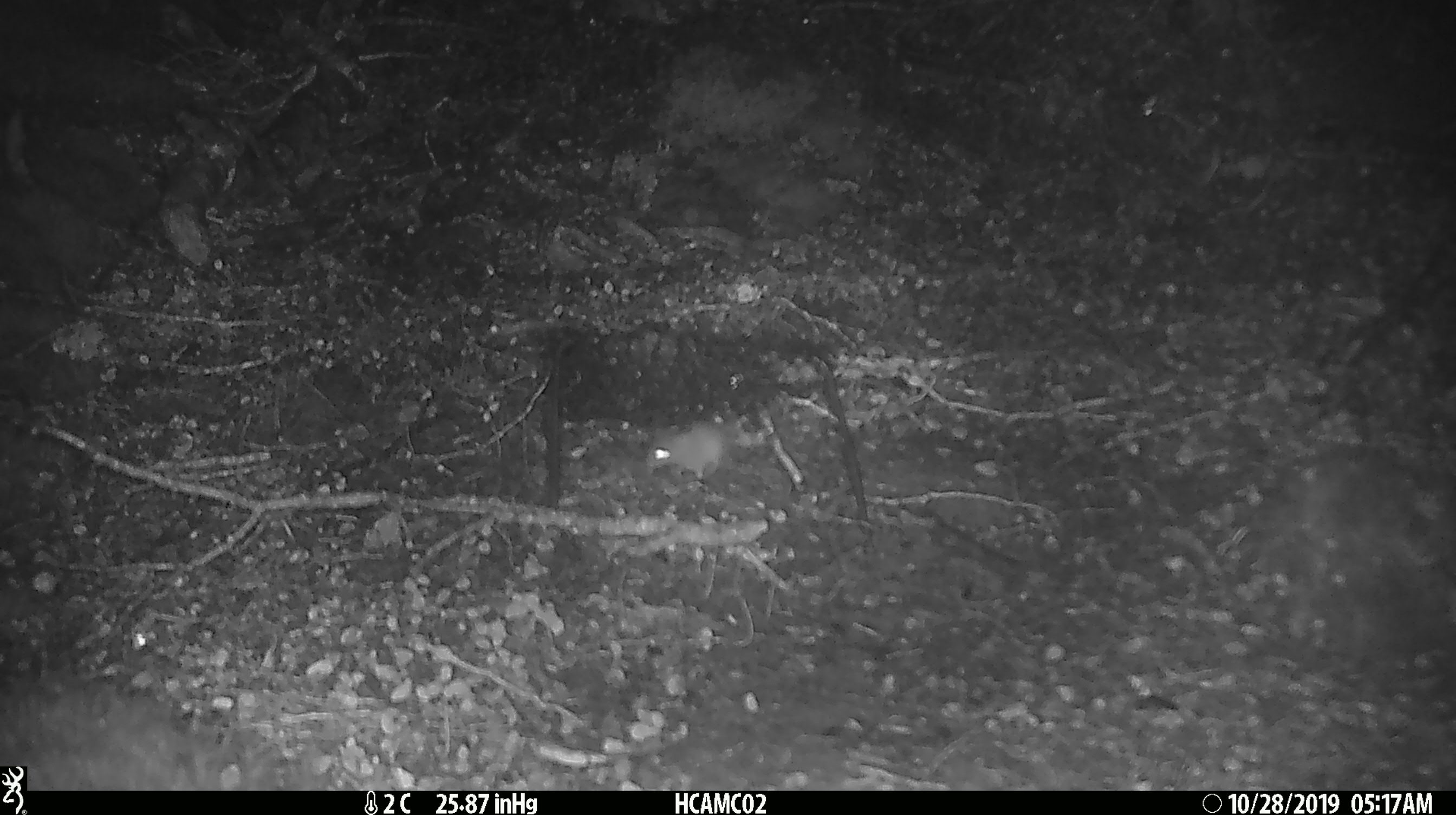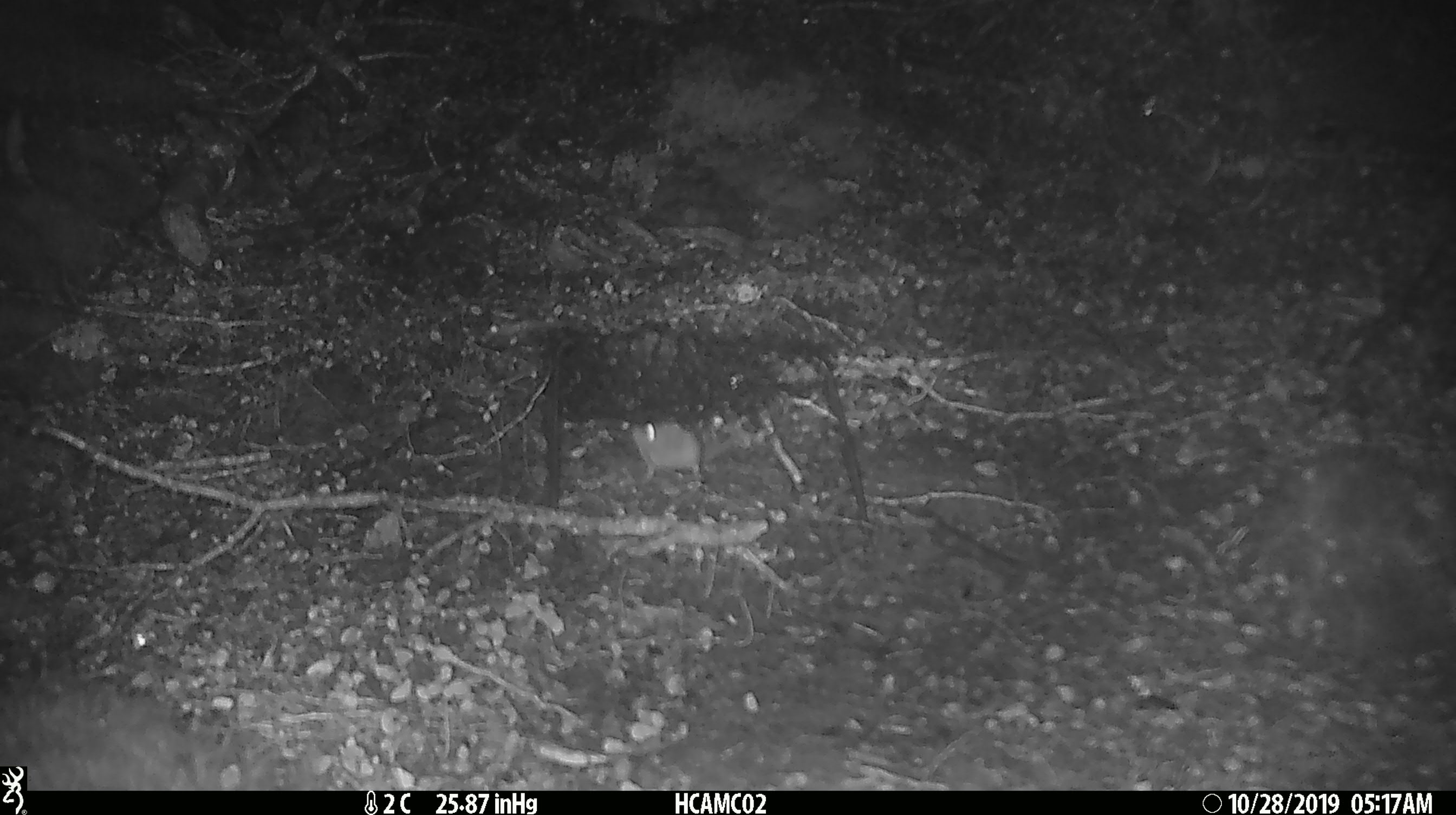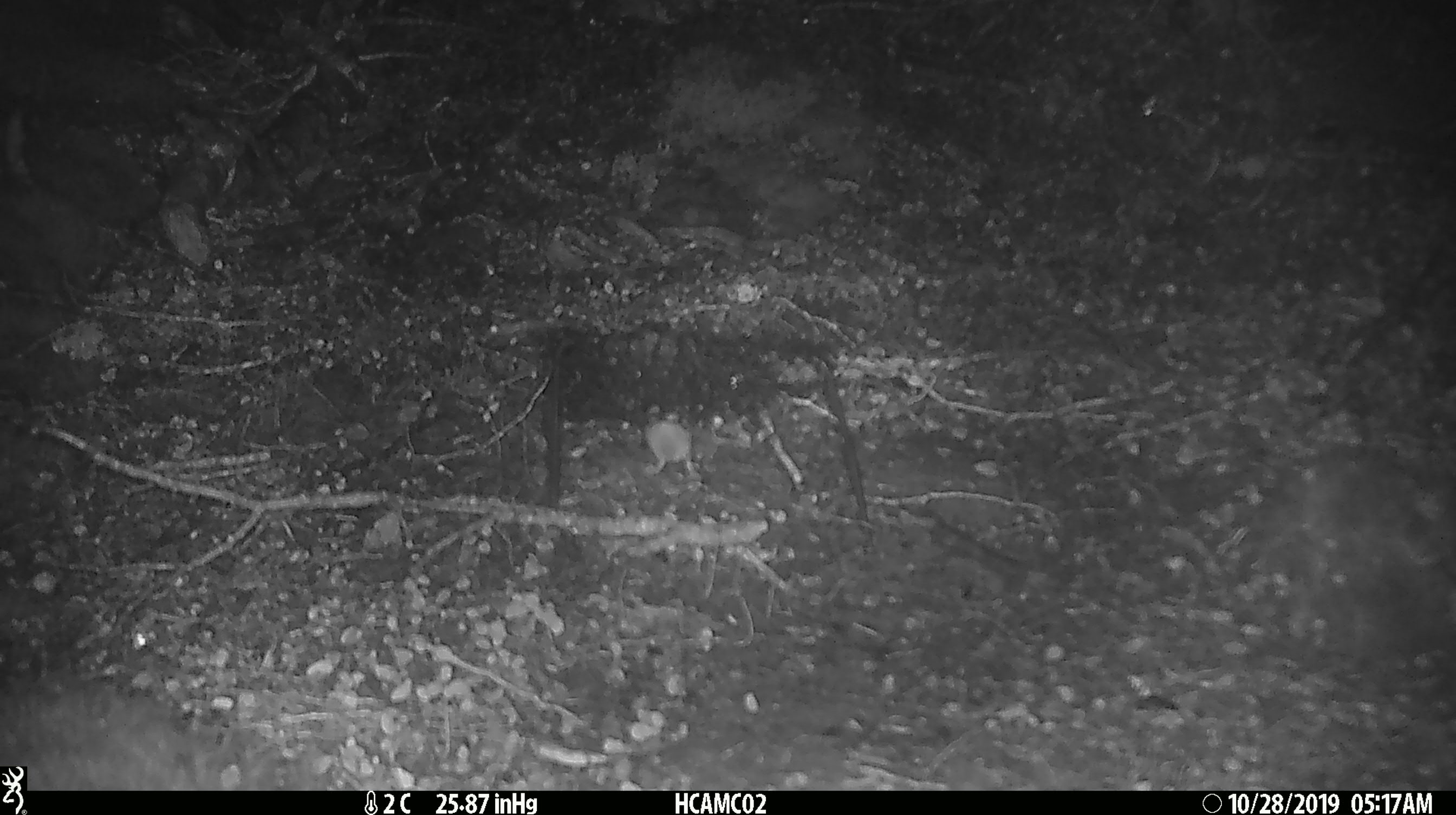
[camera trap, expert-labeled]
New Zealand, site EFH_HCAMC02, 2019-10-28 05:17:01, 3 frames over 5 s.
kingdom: Animalia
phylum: Chordata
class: Mammalia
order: Rodentia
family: Muridae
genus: Mus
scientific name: Mus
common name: mouse